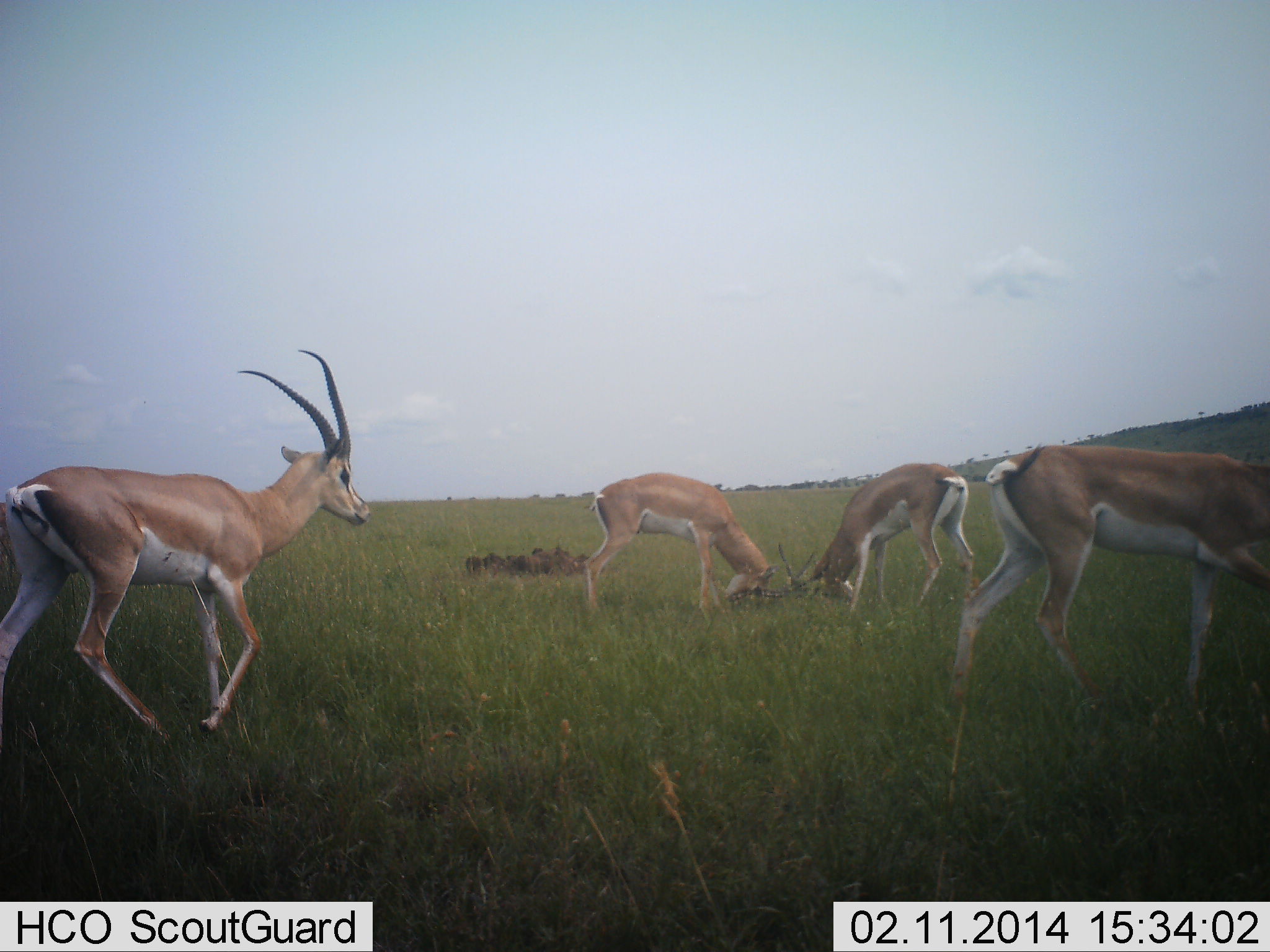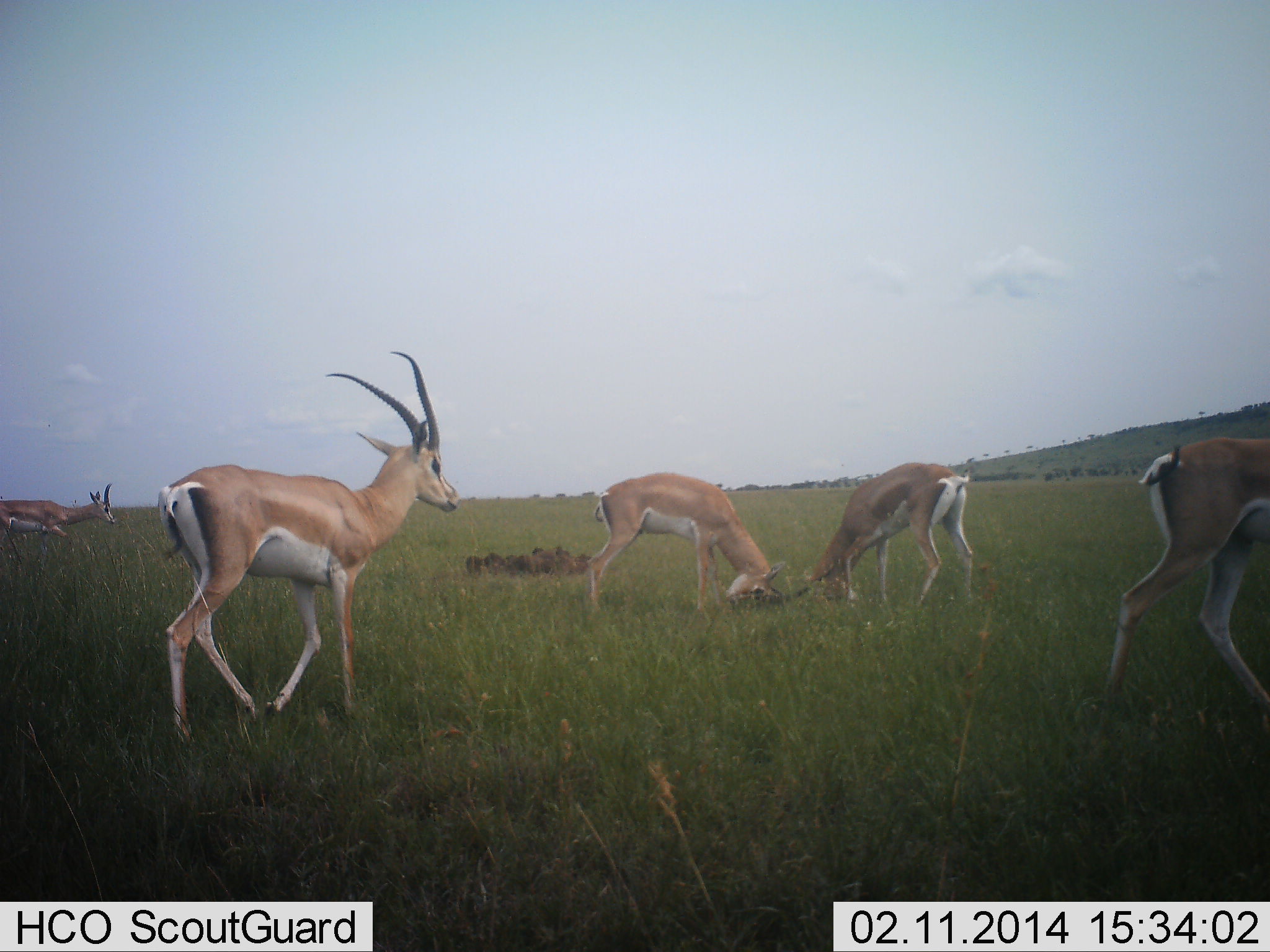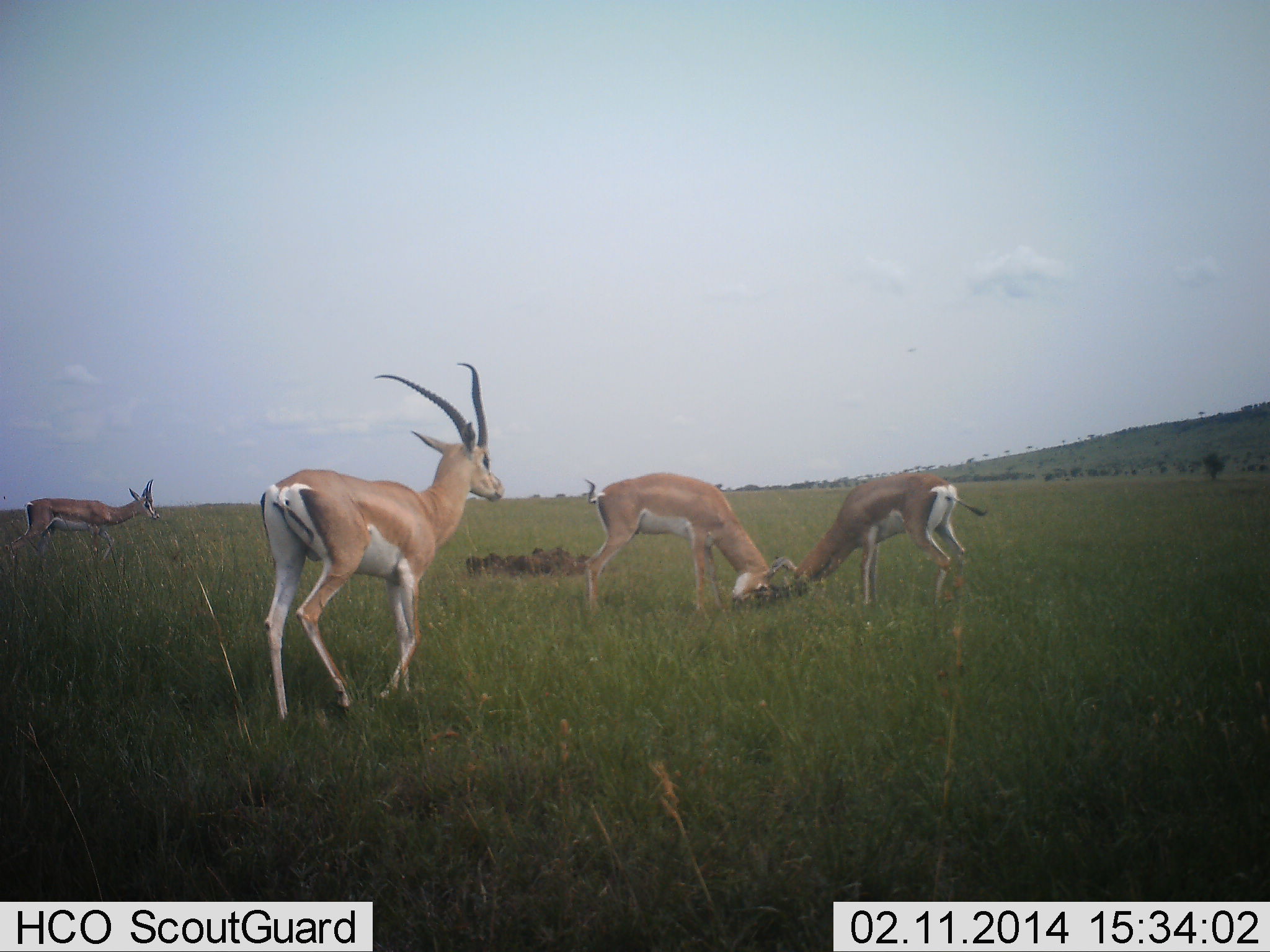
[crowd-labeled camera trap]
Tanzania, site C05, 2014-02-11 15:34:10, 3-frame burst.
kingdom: Animalia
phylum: Chordata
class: Mammalia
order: Artiodactyla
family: Bovidae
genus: Nanger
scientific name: Nanger granti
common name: grant's gazelle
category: gazellegrants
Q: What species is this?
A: Gazellegrants (grant's gazelle) (Nanger granti).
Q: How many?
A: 5.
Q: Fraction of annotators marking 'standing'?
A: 20%.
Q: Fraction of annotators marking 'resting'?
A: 0%.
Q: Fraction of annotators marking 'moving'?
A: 80%.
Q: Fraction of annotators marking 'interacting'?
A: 80%.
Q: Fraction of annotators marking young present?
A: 0%.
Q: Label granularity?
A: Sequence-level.